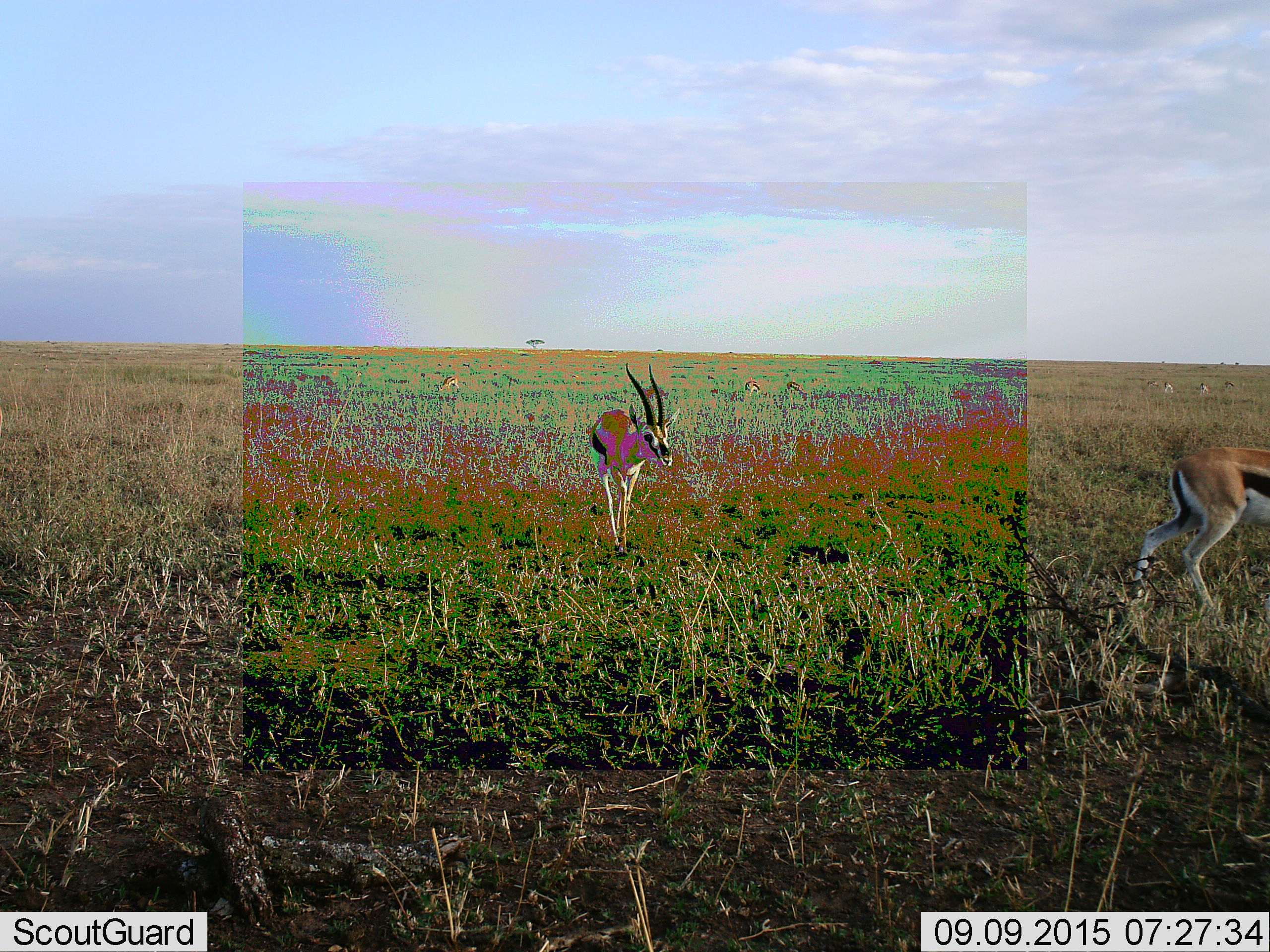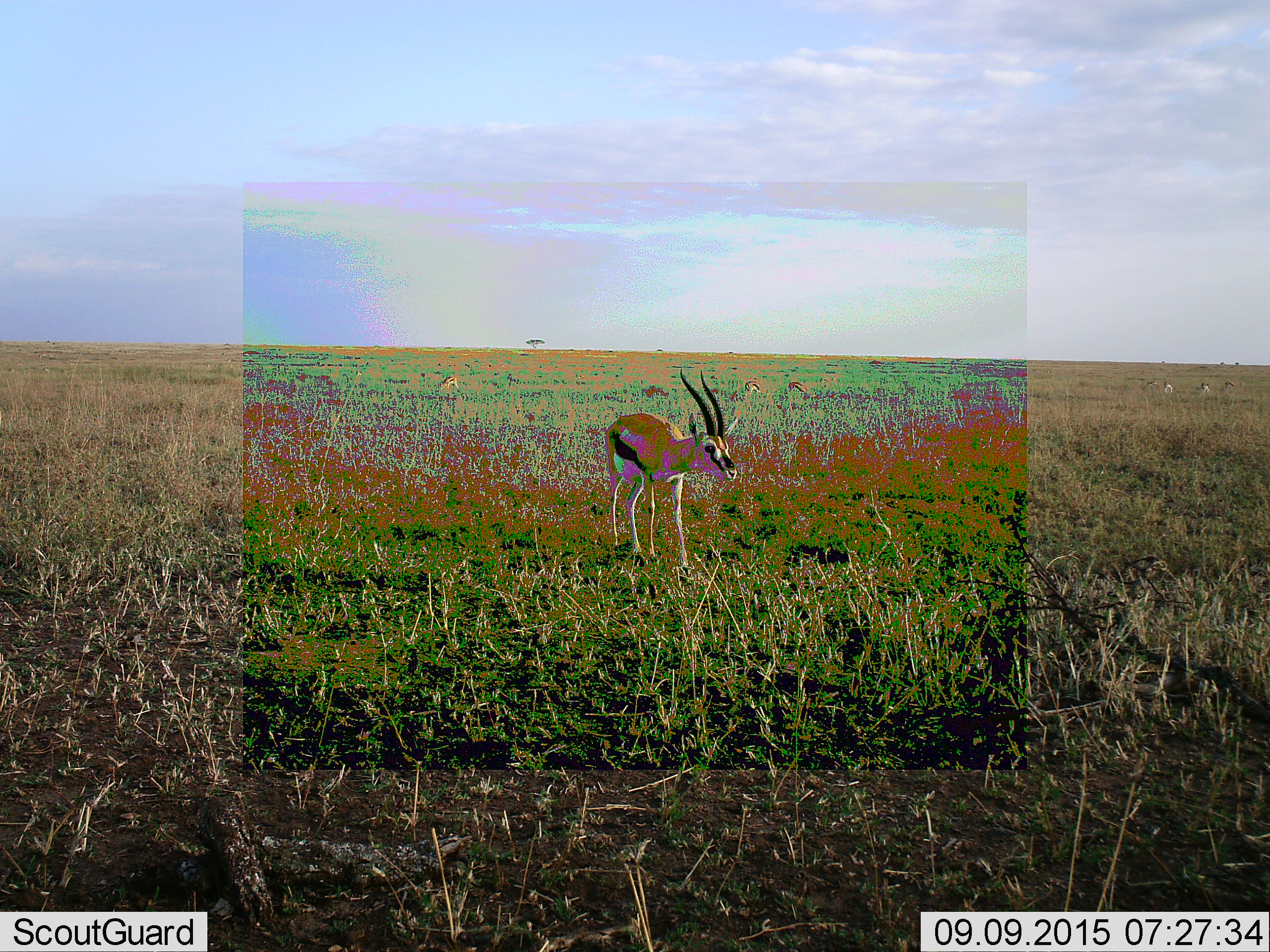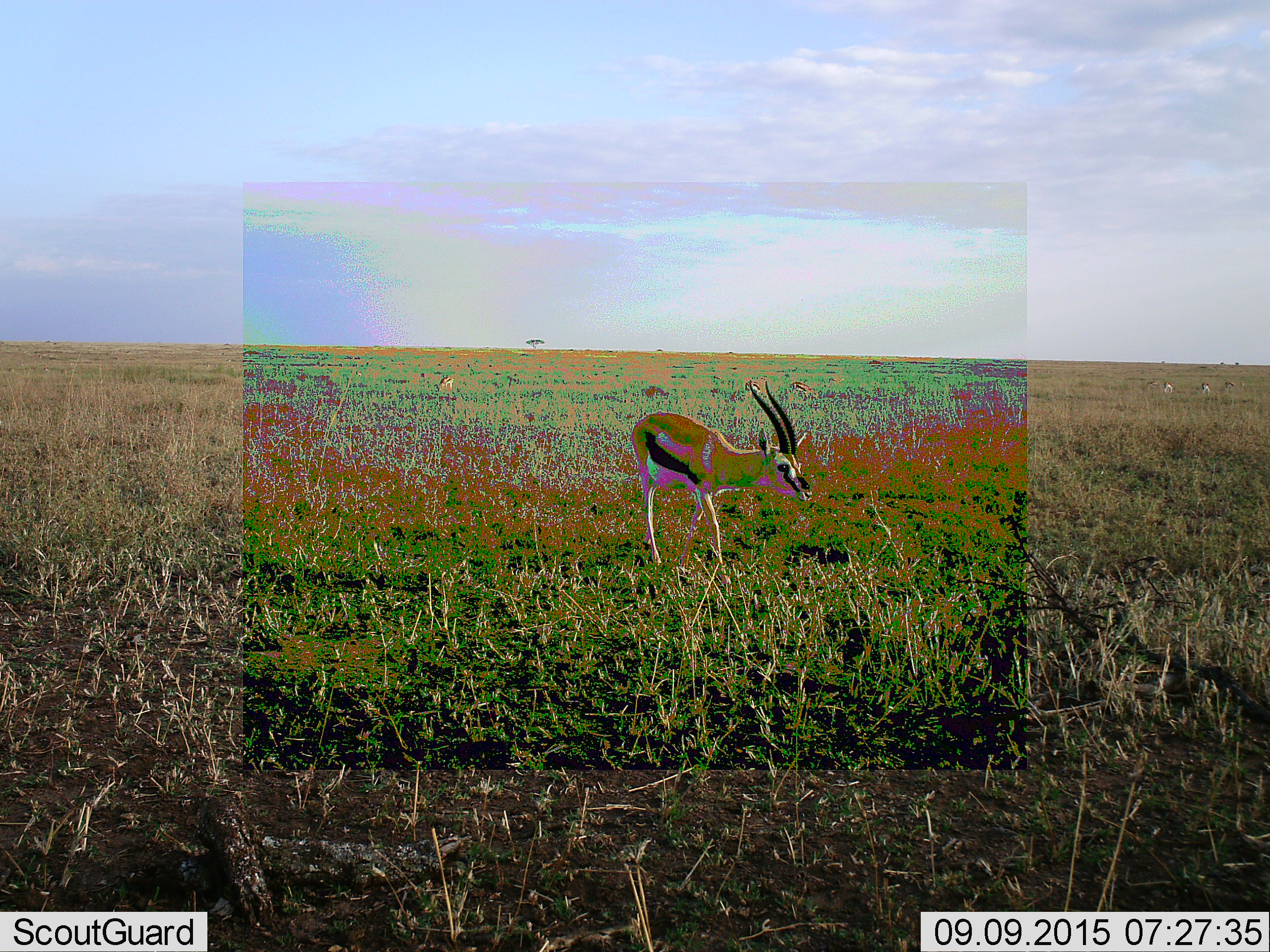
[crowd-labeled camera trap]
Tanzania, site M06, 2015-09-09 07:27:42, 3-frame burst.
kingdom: Animalia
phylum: Chordata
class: Mammalia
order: Artiodactyla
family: Bovidae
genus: Eudorcas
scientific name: Eudorcas thomsonii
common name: thomson's gazelle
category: gazellethomsons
Gazellethomsons (thomson's gazelle) (Eudorcas thomsonii), count 2. Behavior (volunteer vote fractions): standing 56%, resting 0%, moving 78%, interacting 0%. Young present (vote fraction): 0%. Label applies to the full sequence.